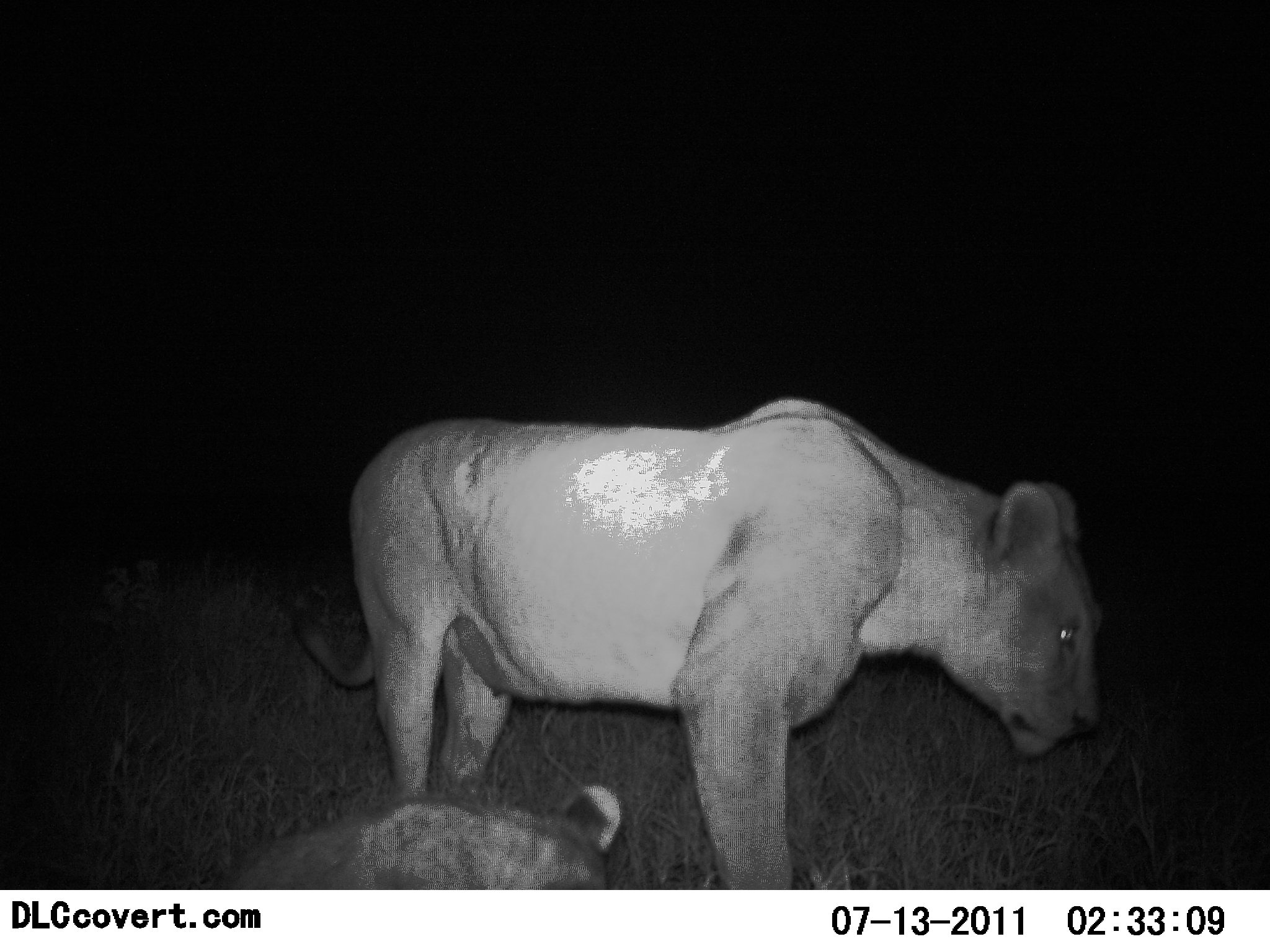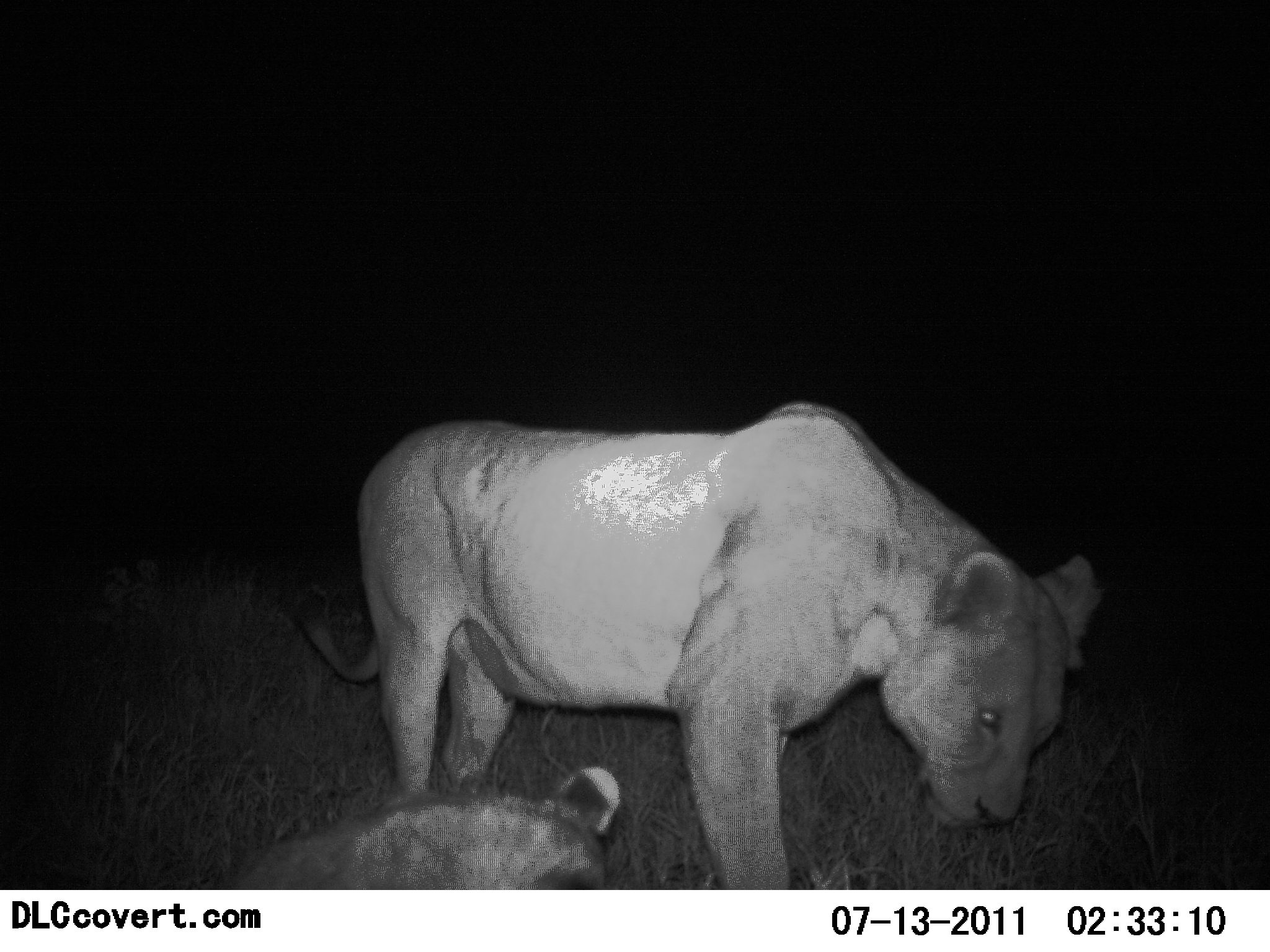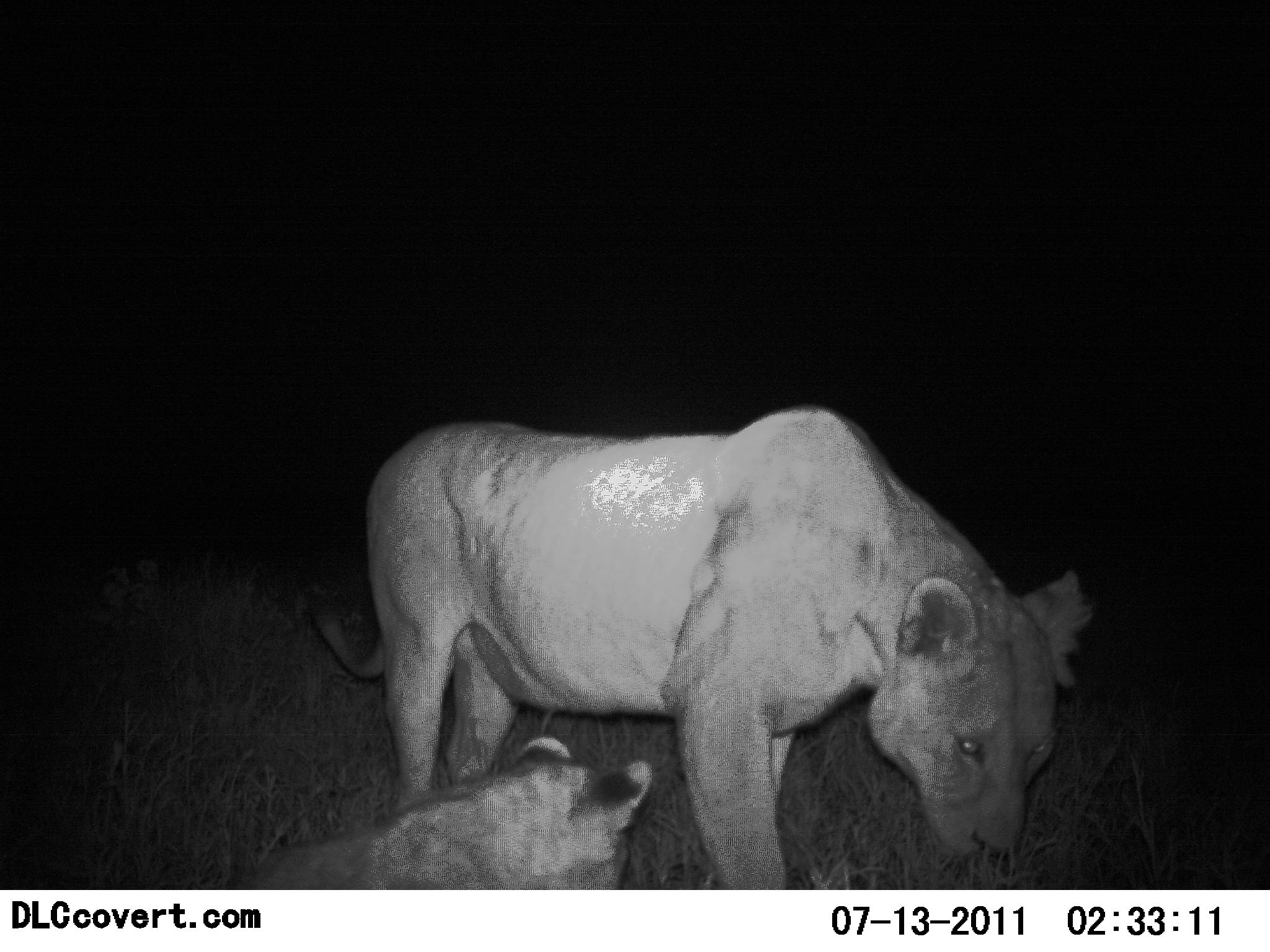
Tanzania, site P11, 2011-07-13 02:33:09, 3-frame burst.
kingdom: Animalia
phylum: Chordata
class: Mammalia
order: Carnivora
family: Felidae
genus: Panthera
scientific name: Panthera leo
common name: lion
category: lionfemale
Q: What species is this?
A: Lionfemale (lion) (Panthera leo).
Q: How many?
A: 2.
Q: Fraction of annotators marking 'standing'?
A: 79%.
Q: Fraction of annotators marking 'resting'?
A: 64%.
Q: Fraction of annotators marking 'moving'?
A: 0%.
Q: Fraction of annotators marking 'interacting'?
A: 0%.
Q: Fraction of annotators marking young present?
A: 71%.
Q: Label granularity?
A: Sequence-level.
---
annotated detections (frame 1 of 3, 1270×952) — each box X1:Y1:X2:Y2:
animal: 298:399:1102:890; 224:786:624:890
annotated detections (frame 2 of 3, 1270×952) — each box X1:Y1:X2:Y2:
animal: 298:399:1102:890; 224:764:624:890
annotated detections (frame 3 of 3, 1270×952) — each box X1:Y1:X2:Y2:
animal: 298:399:1090:890; 224:736:649:890